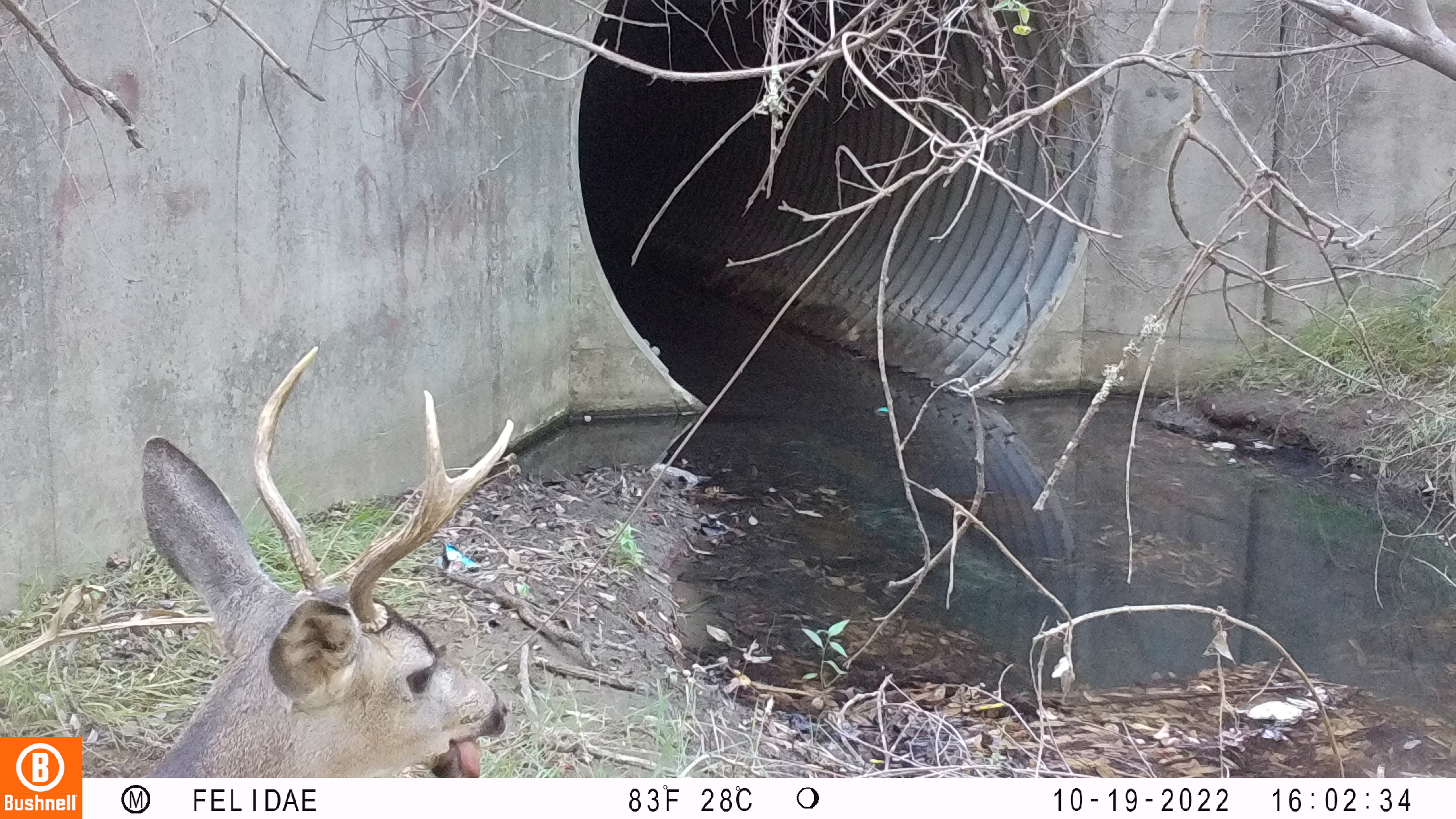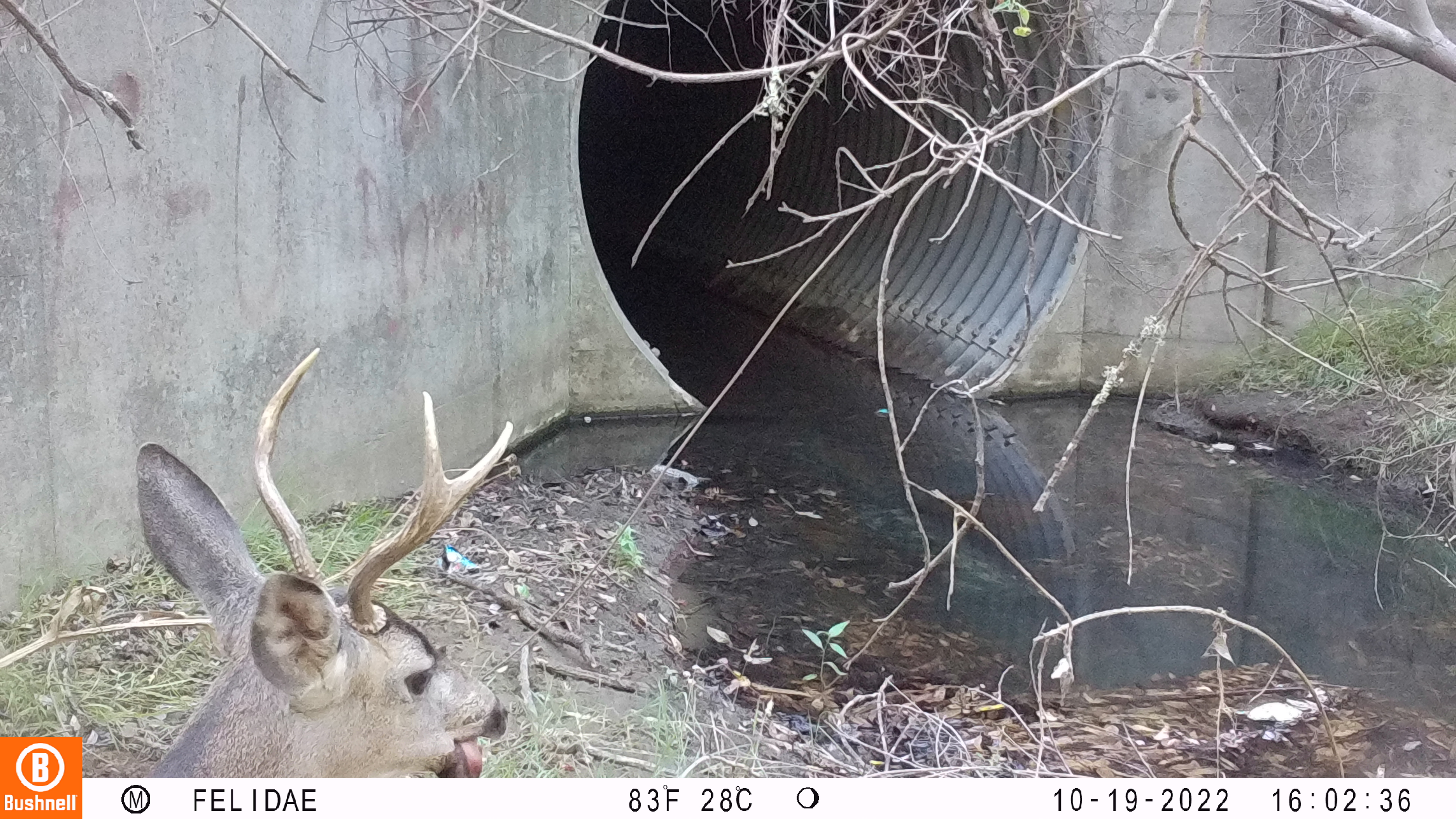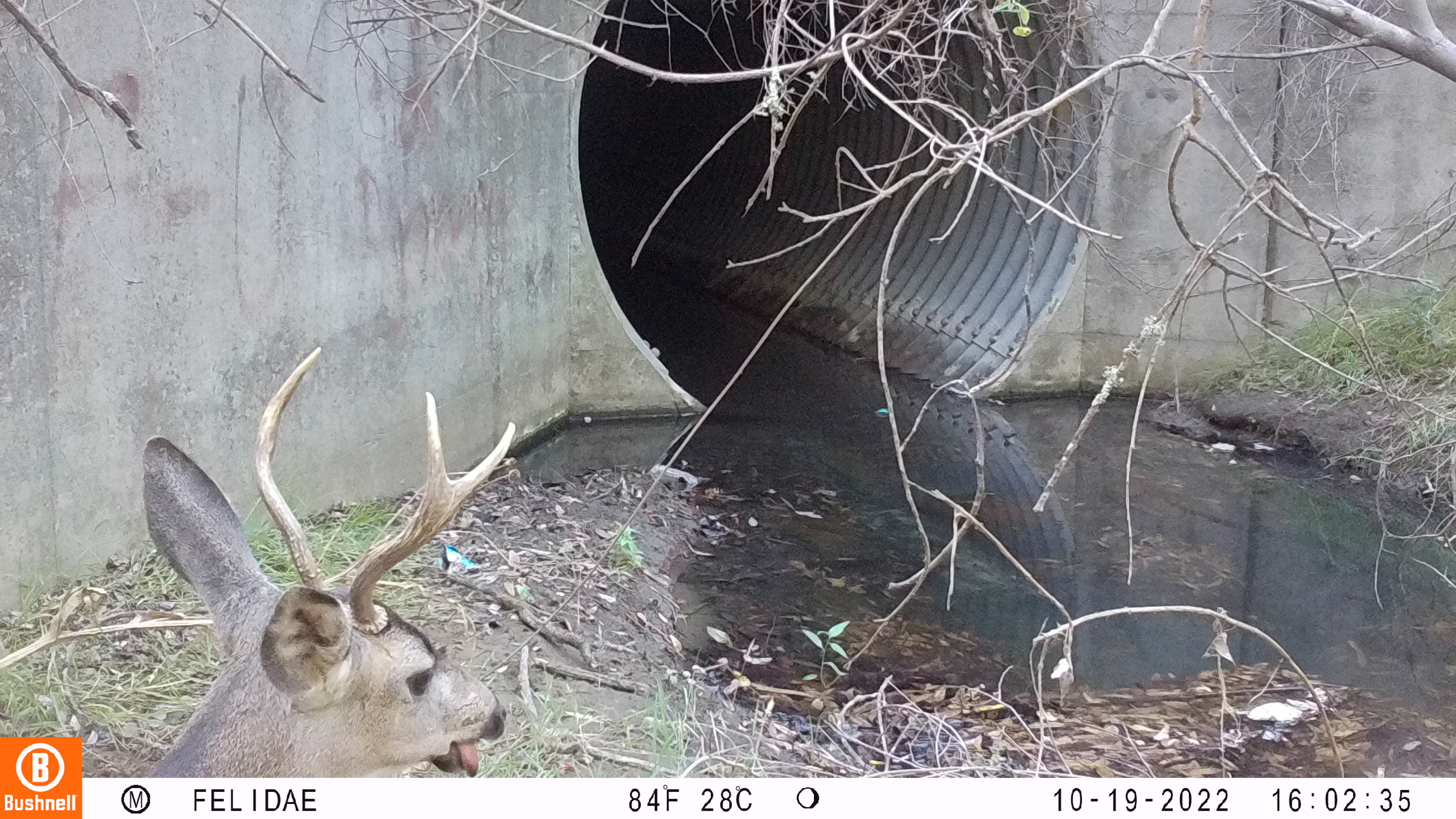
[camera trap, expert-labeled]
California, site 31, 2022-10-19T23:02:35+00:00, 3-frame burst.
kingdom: Animalia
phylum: Chordata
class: Mammalia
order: Artiodactyla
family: Cervidae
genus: Odocoileus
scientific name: Odocoileus hemionus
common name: mule deer